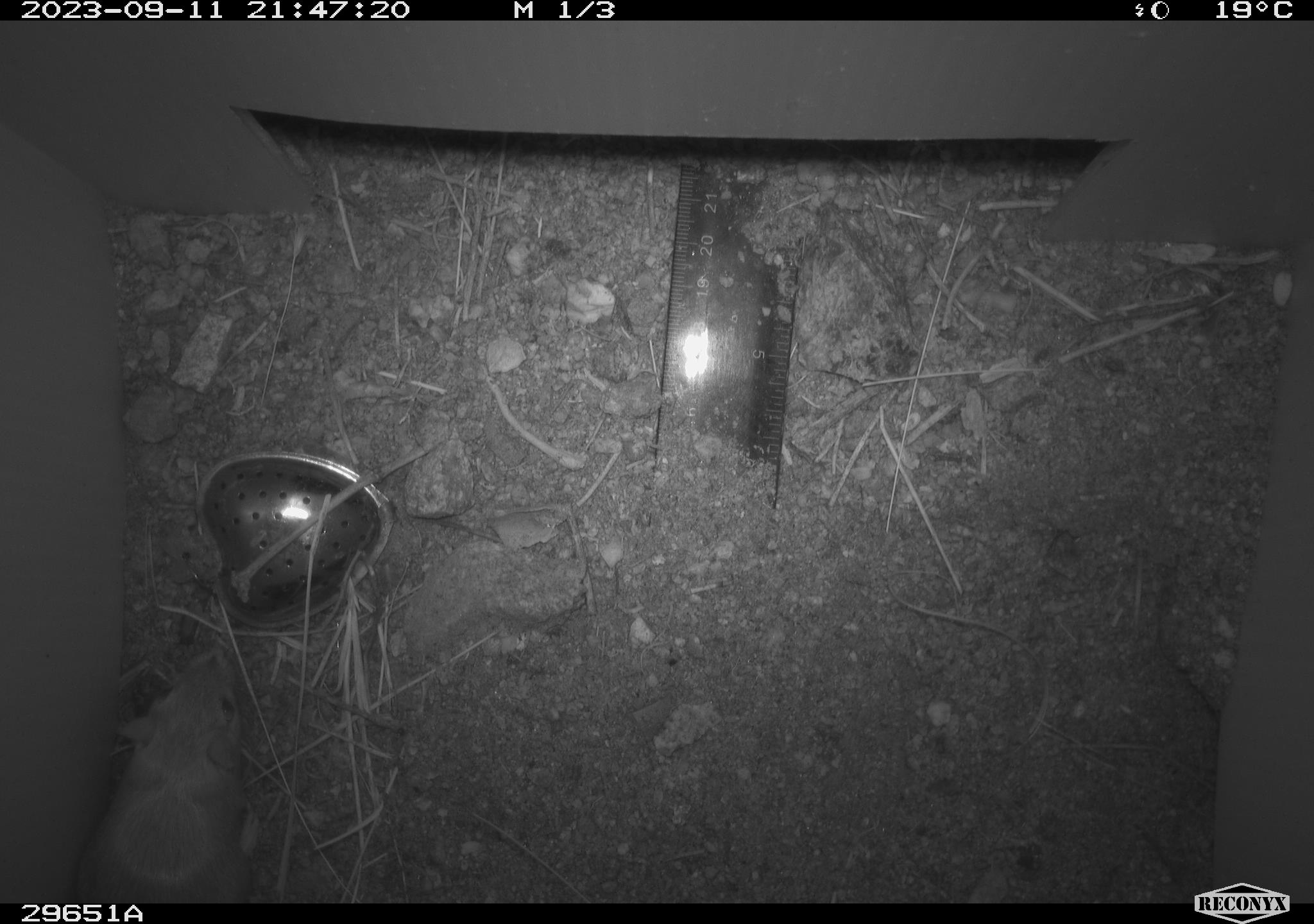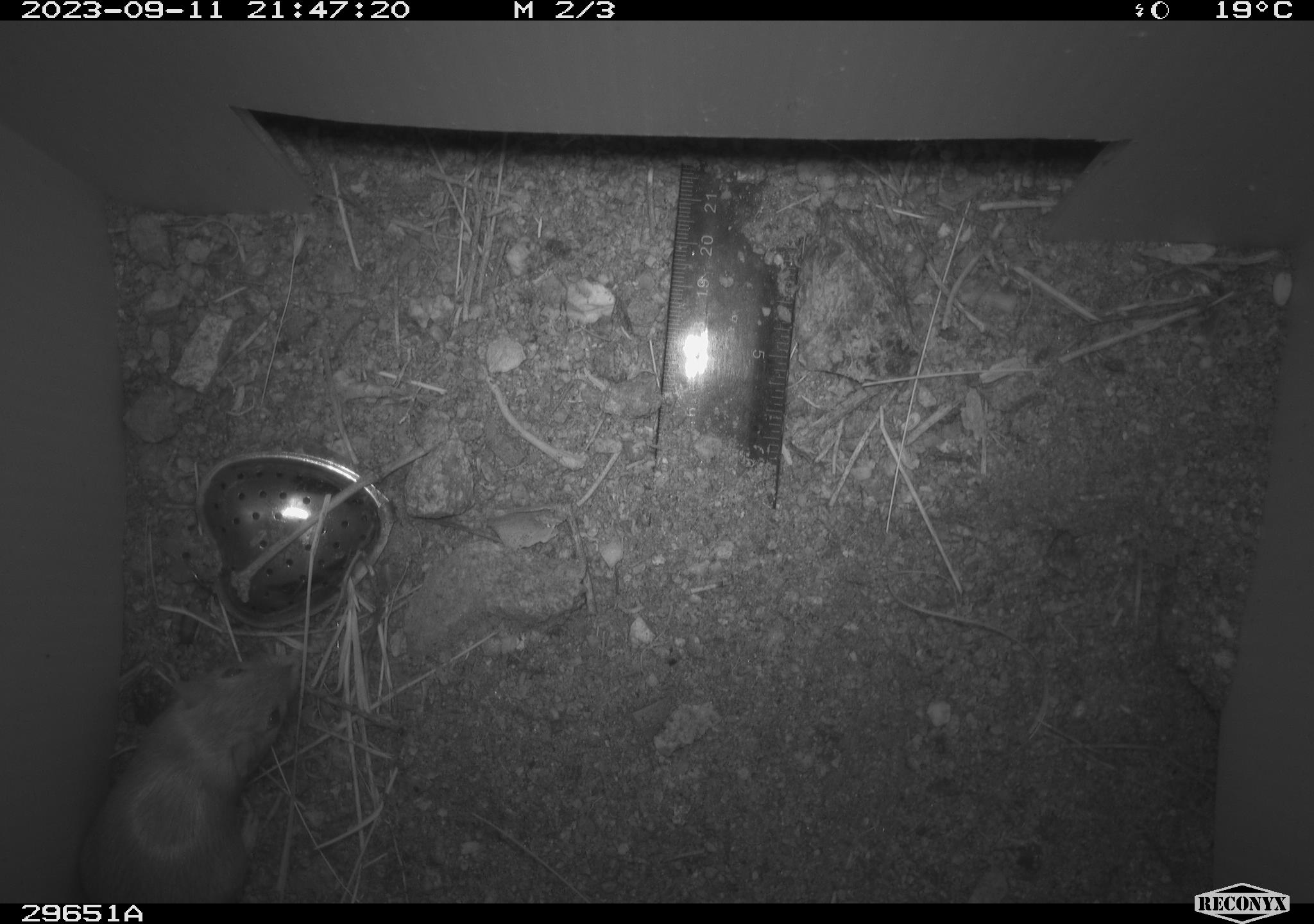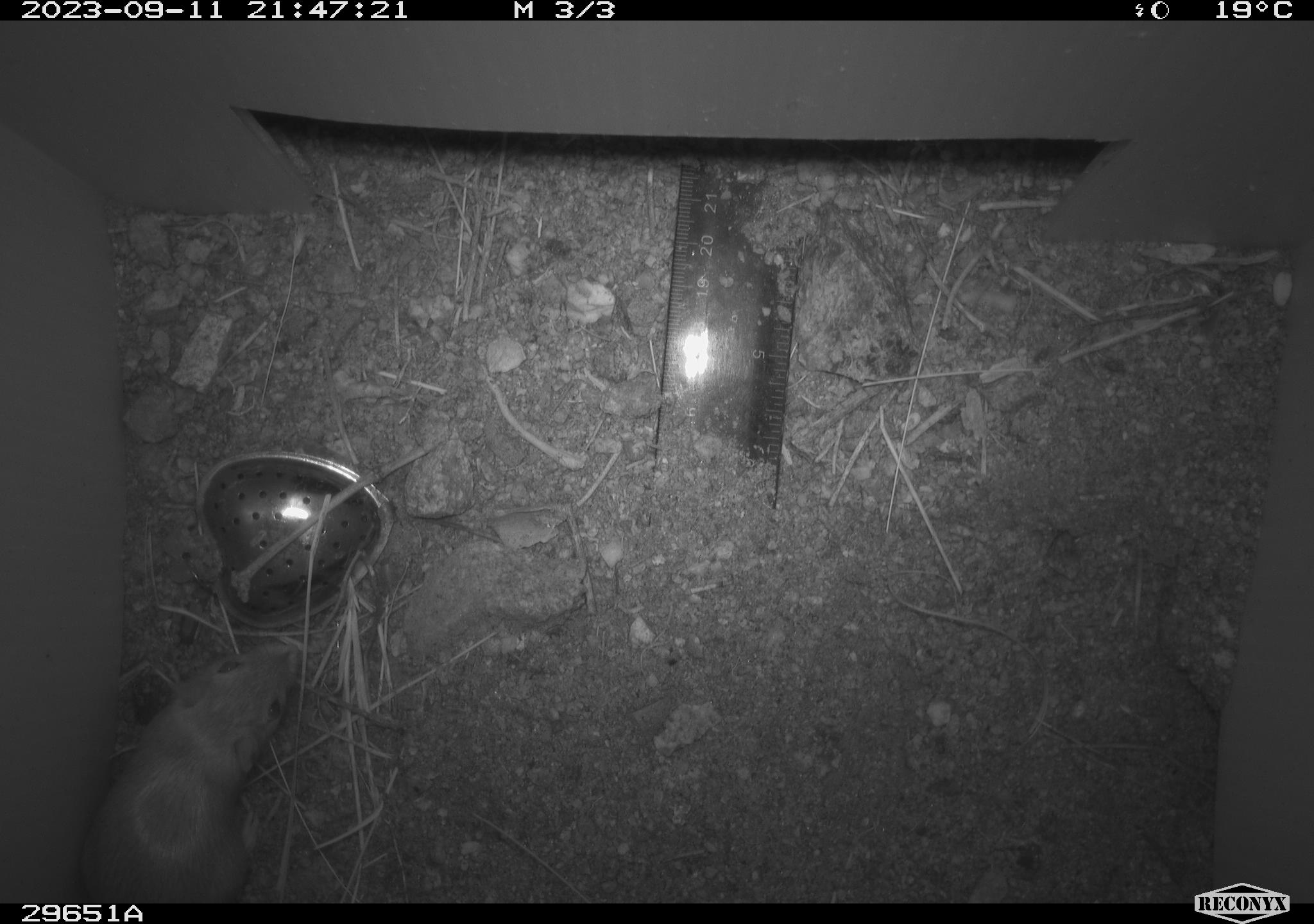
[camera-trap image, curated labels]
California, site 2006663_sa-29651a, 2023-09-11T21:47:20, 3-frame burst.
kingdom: Animalia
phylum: Chordata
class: Mammalia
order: Rodentia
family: Heteromyidae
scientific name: Heteromyidae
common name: kangaroo rats and pocket mice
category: heteromyidae family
Heteromyidae family (kangaroo rats and pocket mice) (Heteromyidae).